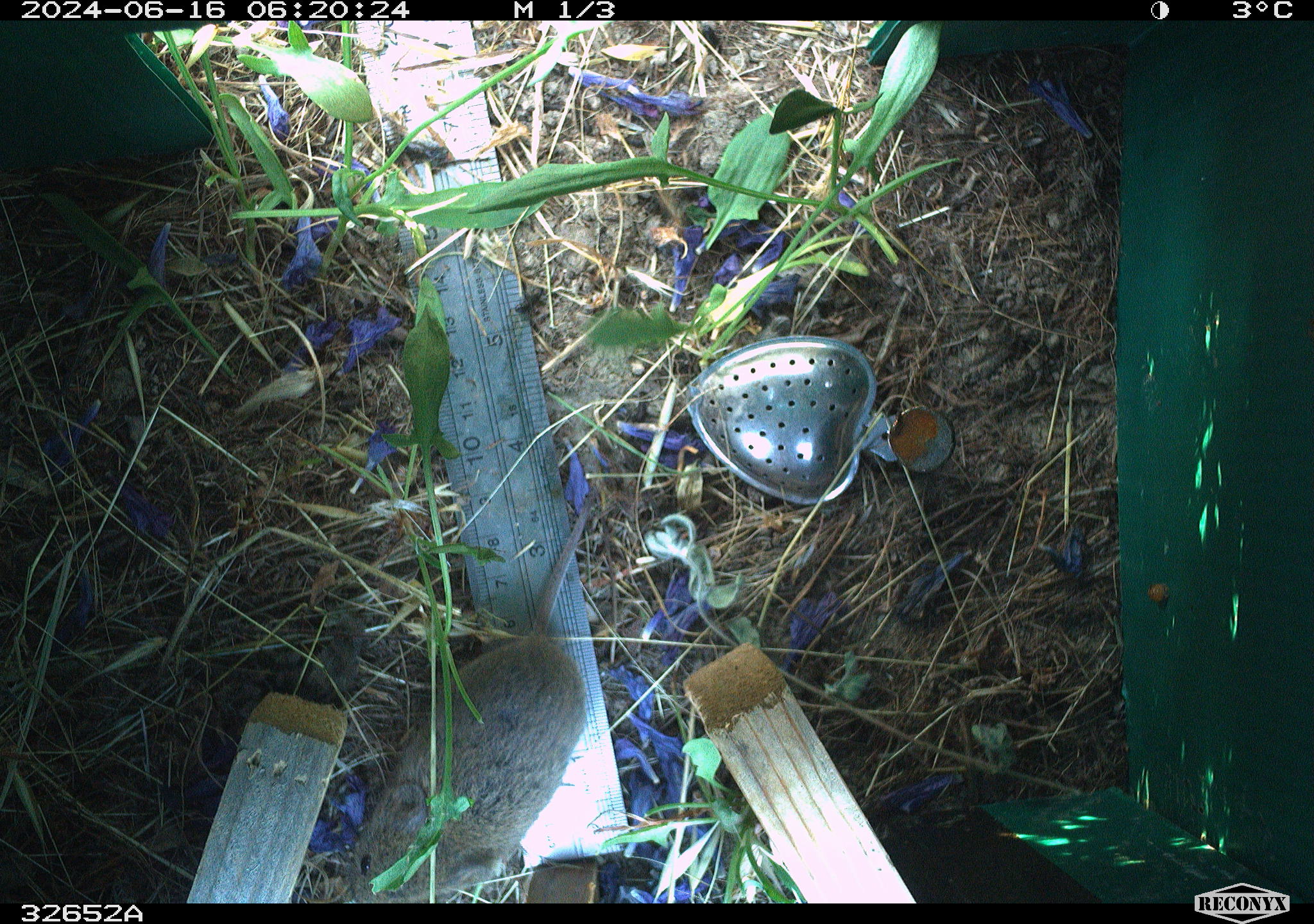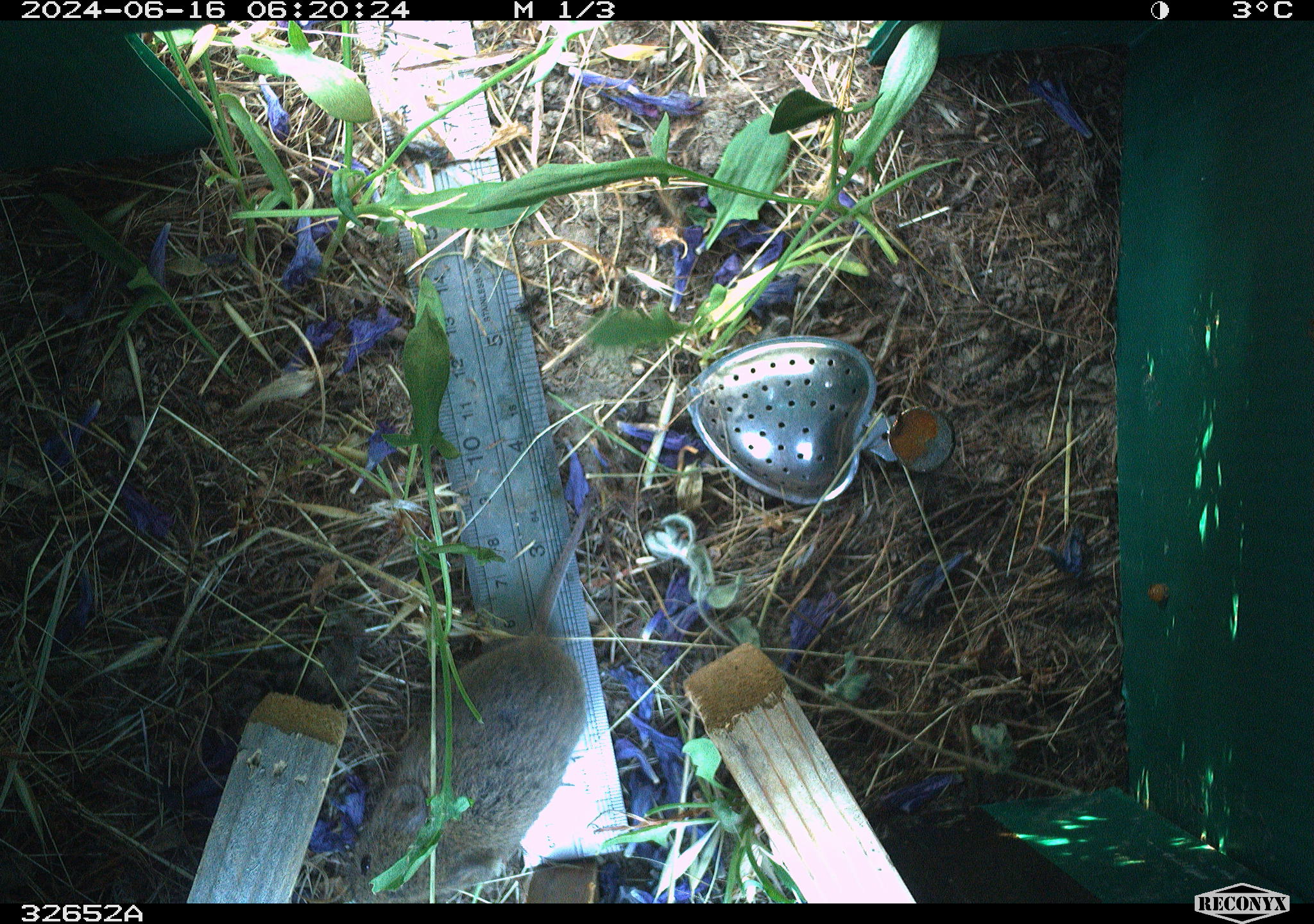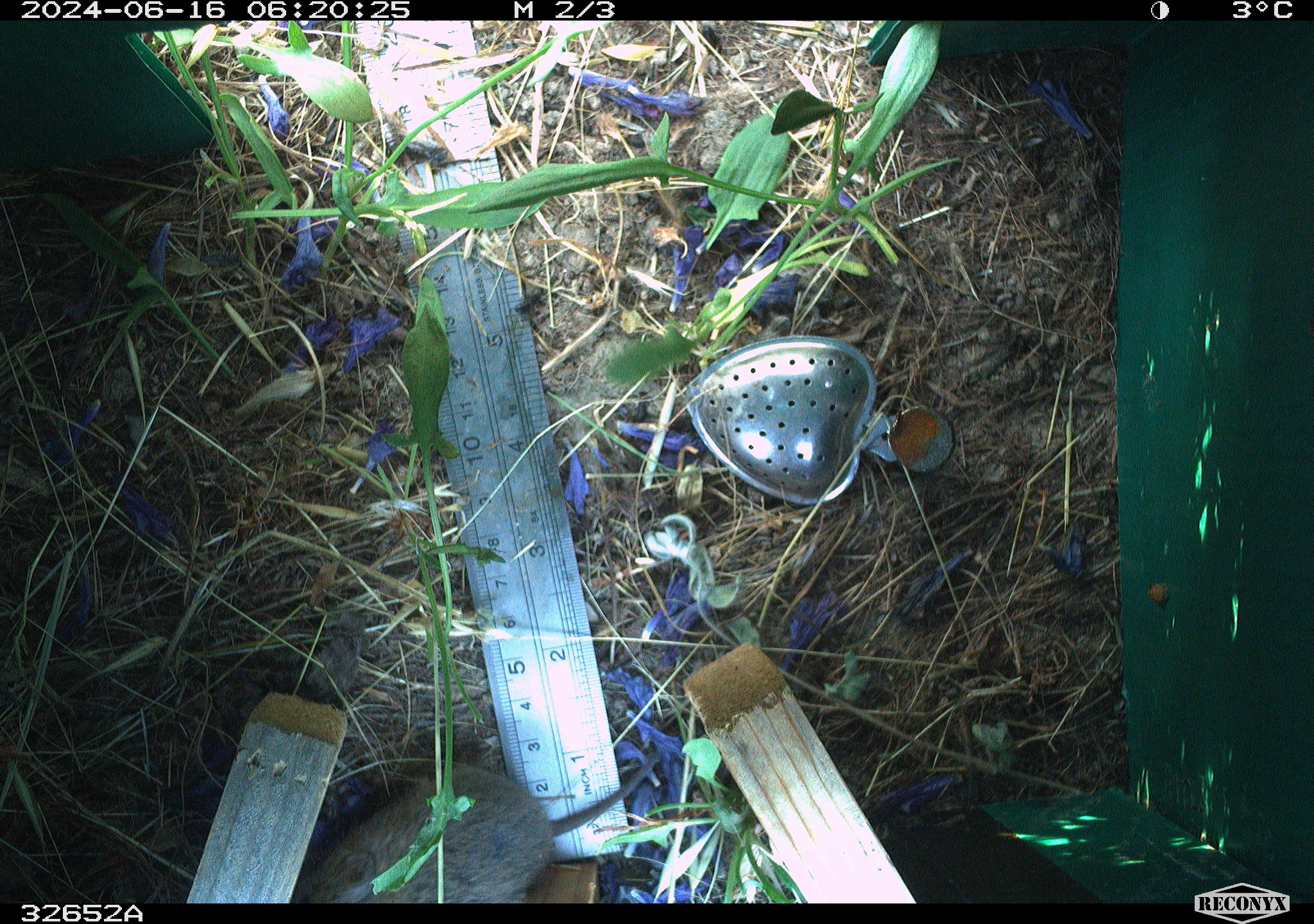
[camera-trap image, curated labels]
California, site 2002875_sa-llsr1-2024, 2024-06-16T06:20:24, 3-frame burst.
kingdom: Animalia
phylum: Chordata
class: Mammalia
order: Rodentia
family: Cricetidae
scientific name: Arvicolinae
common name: voles, lemmings, and muskrats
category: arvicolinae subfamily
Arvicolinae subfamily (voles, lemmings, and muskrats) (Arvicolinae).